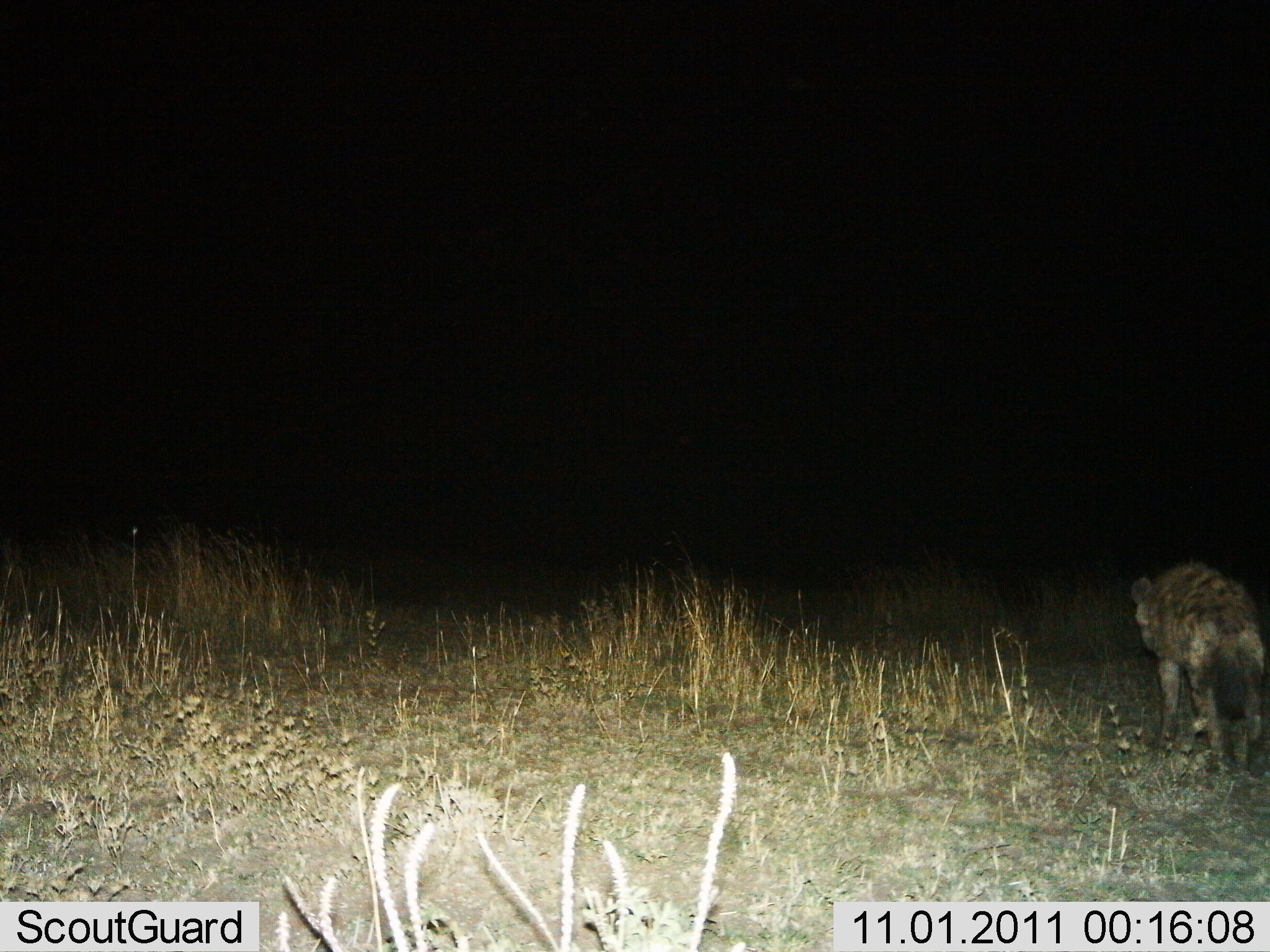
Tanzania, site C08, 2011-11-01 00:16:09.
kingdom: Animalia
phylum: Chordata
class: Mammalia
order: Carnivora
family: Hyaenidae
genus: Crocuta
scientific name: Crocuta crocuta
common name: spotted hyena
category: hyenaspotted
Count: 1.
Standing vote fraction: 0%.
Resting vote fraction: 0%.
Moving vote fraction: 100%.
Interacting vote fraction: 0%.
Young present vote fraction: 0%.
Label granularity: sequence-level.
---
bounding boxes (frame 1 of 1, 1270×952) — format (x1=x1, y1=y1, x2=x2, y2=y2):
animal: (x1=1131, y1=560, x2=1269, y2=772)